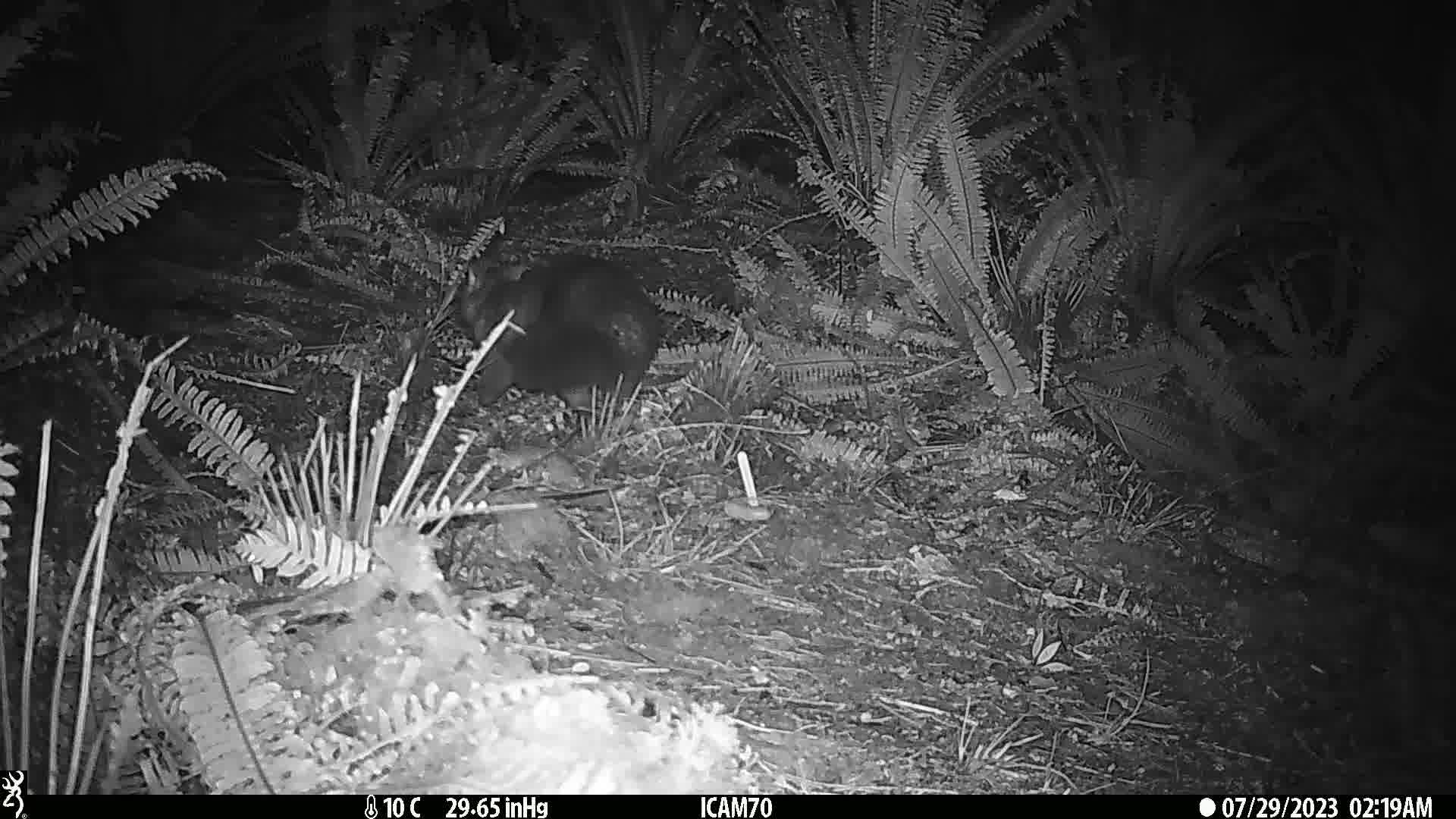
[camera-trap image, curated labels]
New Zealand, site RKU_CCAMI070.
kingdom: Animalia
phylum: Chordata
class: Mammalia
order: Diprotodontia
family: Phalangeridae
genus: Trichosurus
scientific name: Trichosurus vulpecula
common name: common brushtail possum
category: possum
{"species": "possum (common brushtail possum) (Trichosurus vulpecula)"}